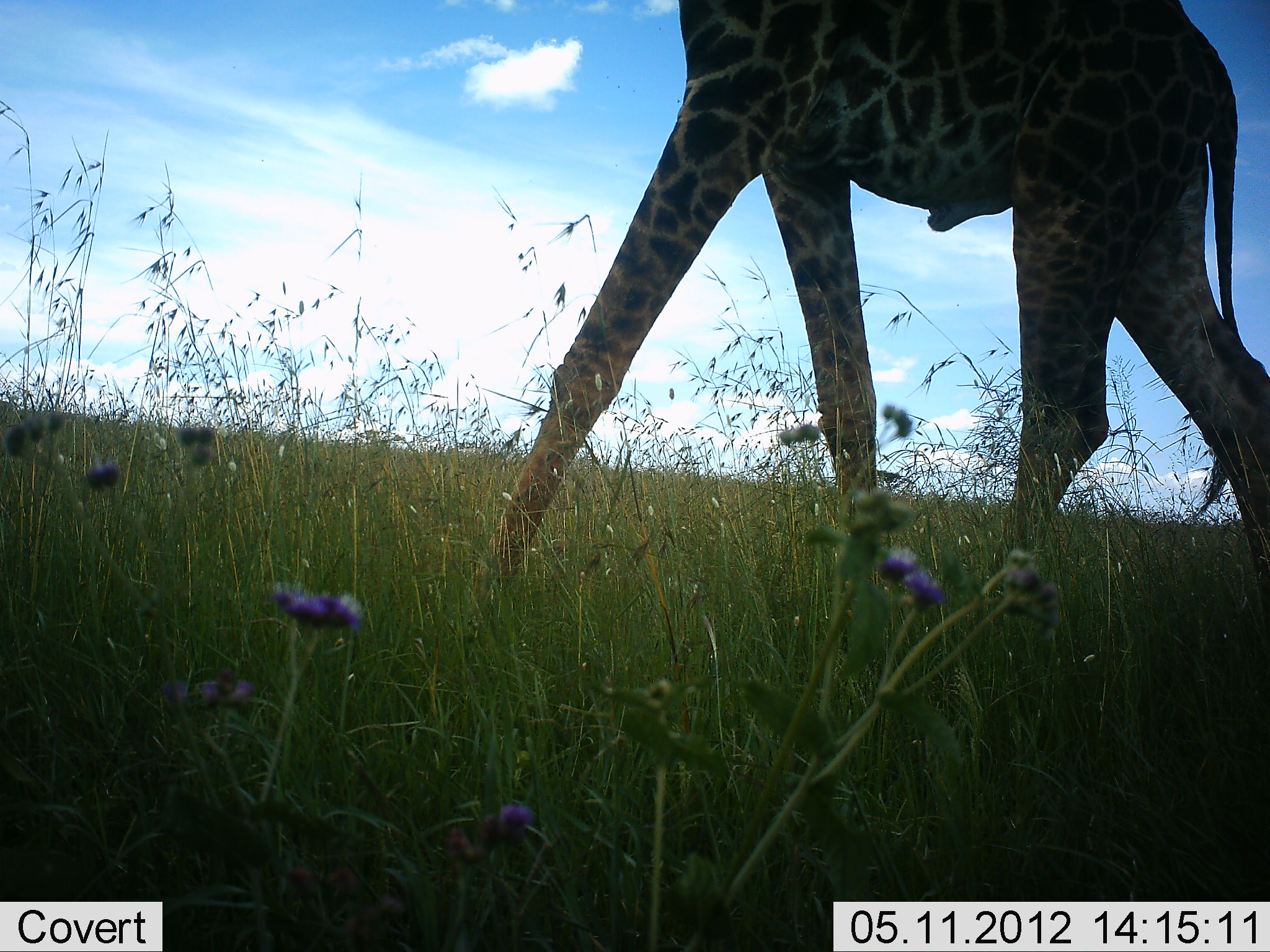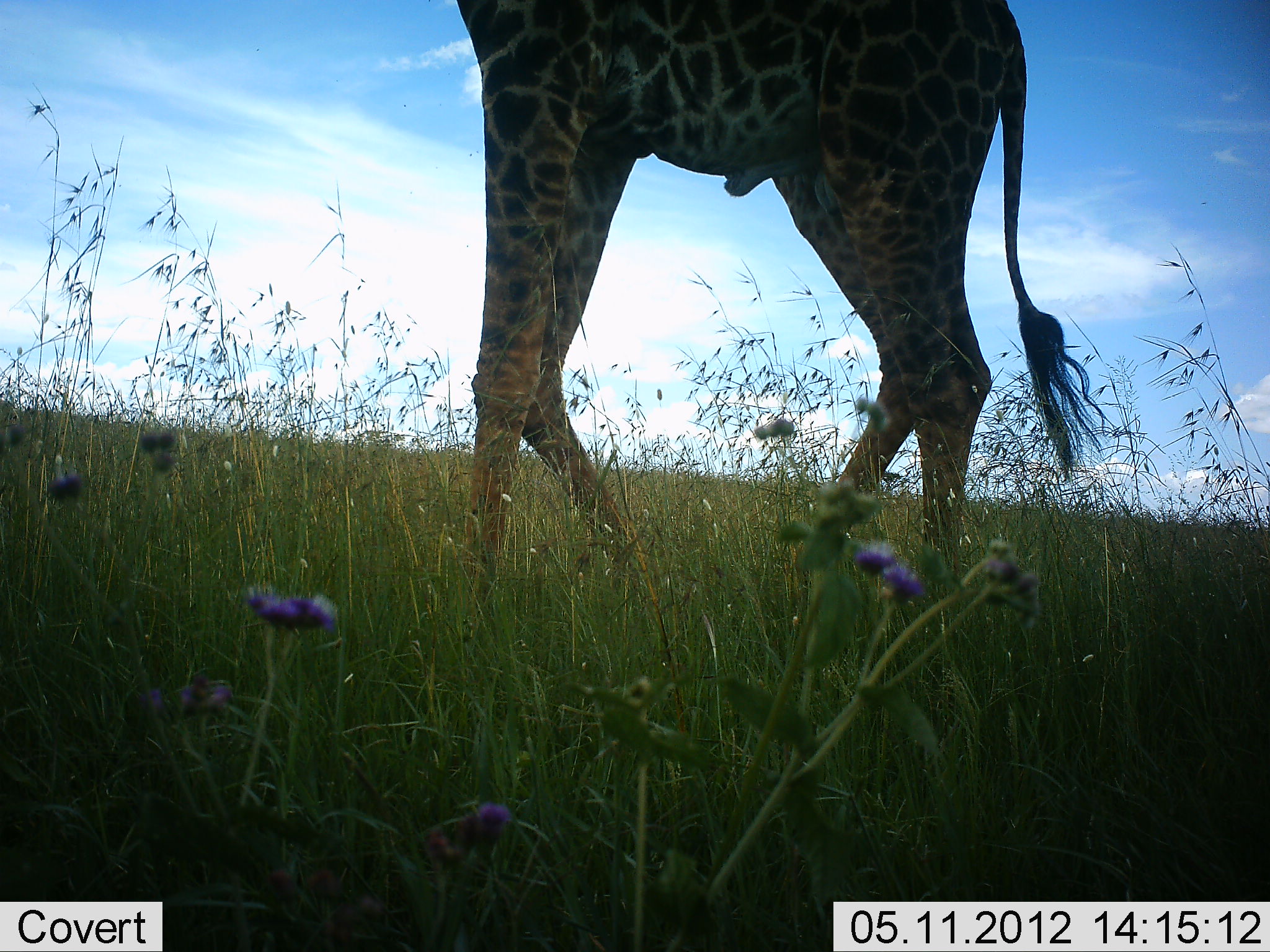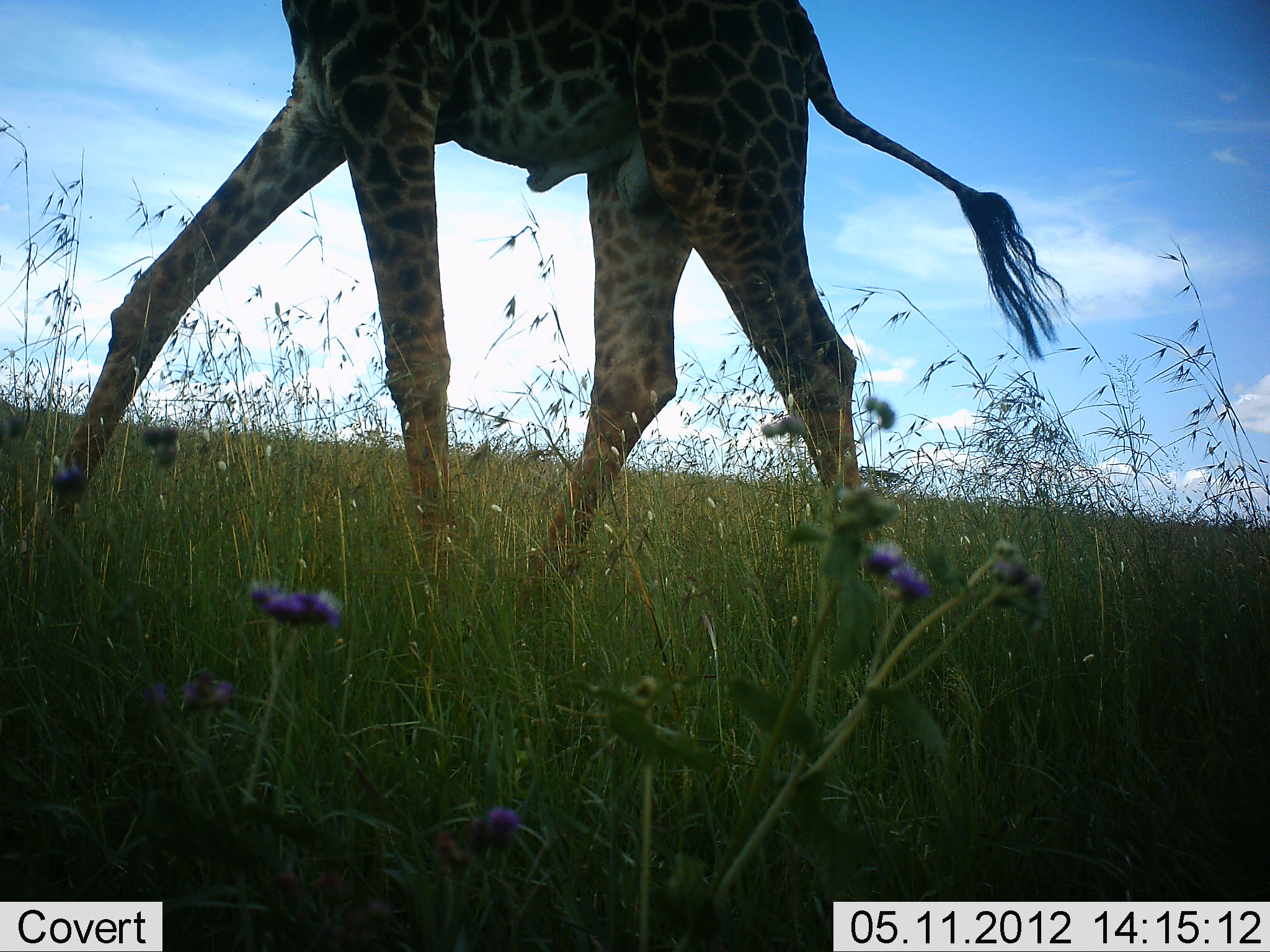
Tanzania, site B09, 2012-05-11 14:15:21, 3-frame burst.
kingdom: Animalia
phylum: Chordata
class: Mammalia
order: Artiodactyla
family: Giraffidae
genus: Giraffa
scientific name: Giraffa camelopardalis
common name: giraffe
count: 1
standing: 15%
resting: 0%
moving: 85%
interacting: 0%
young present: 0%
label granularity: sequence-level